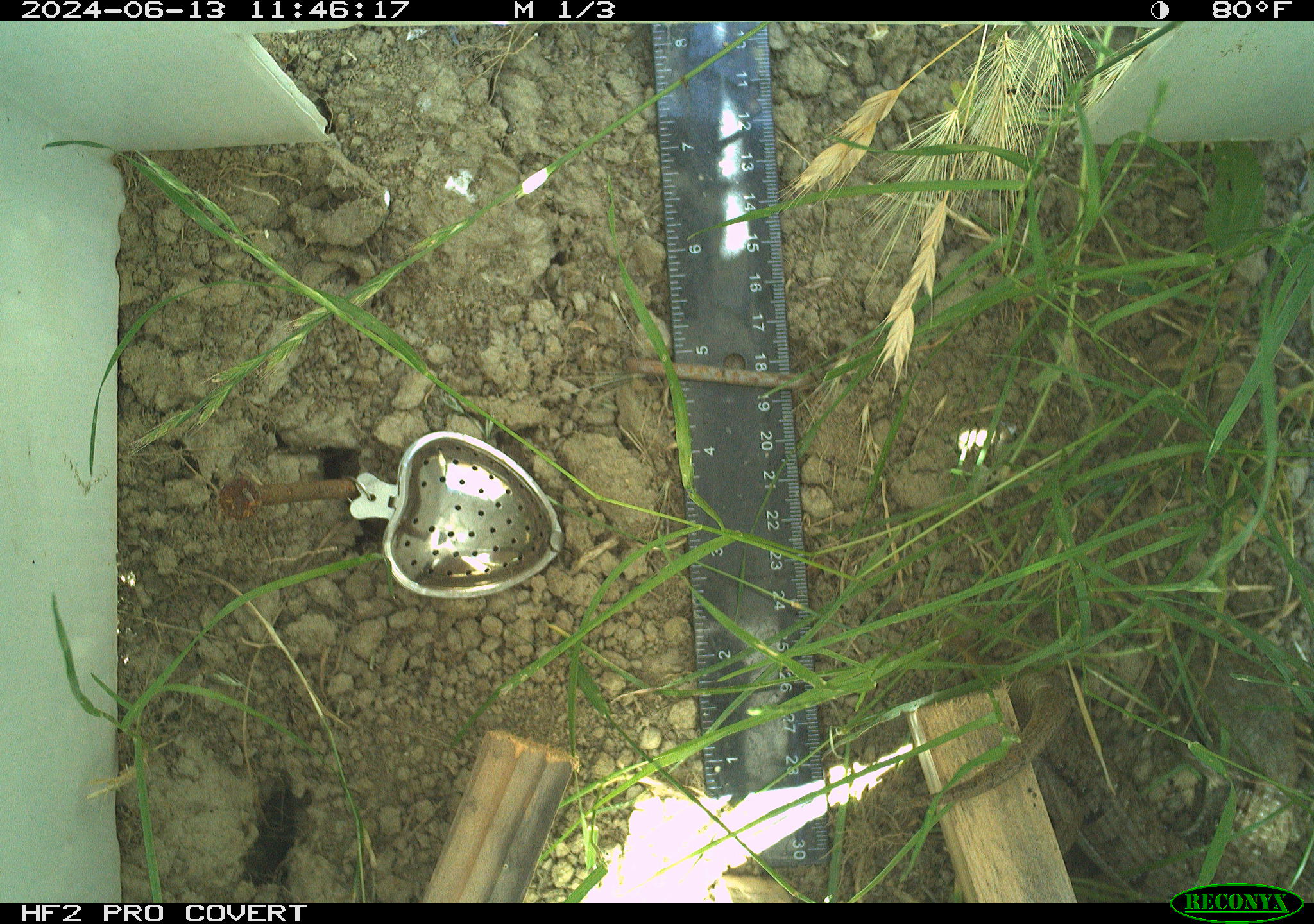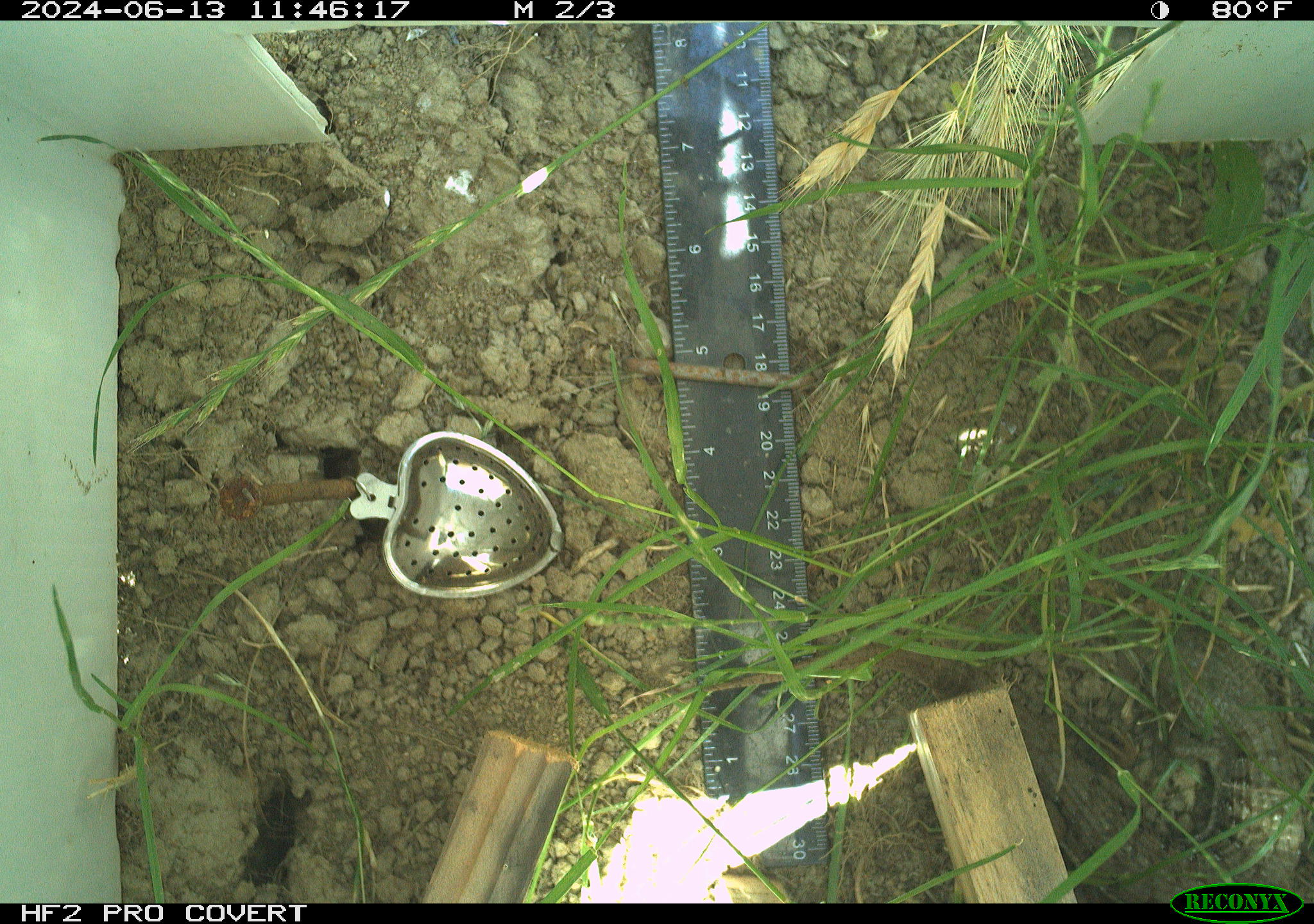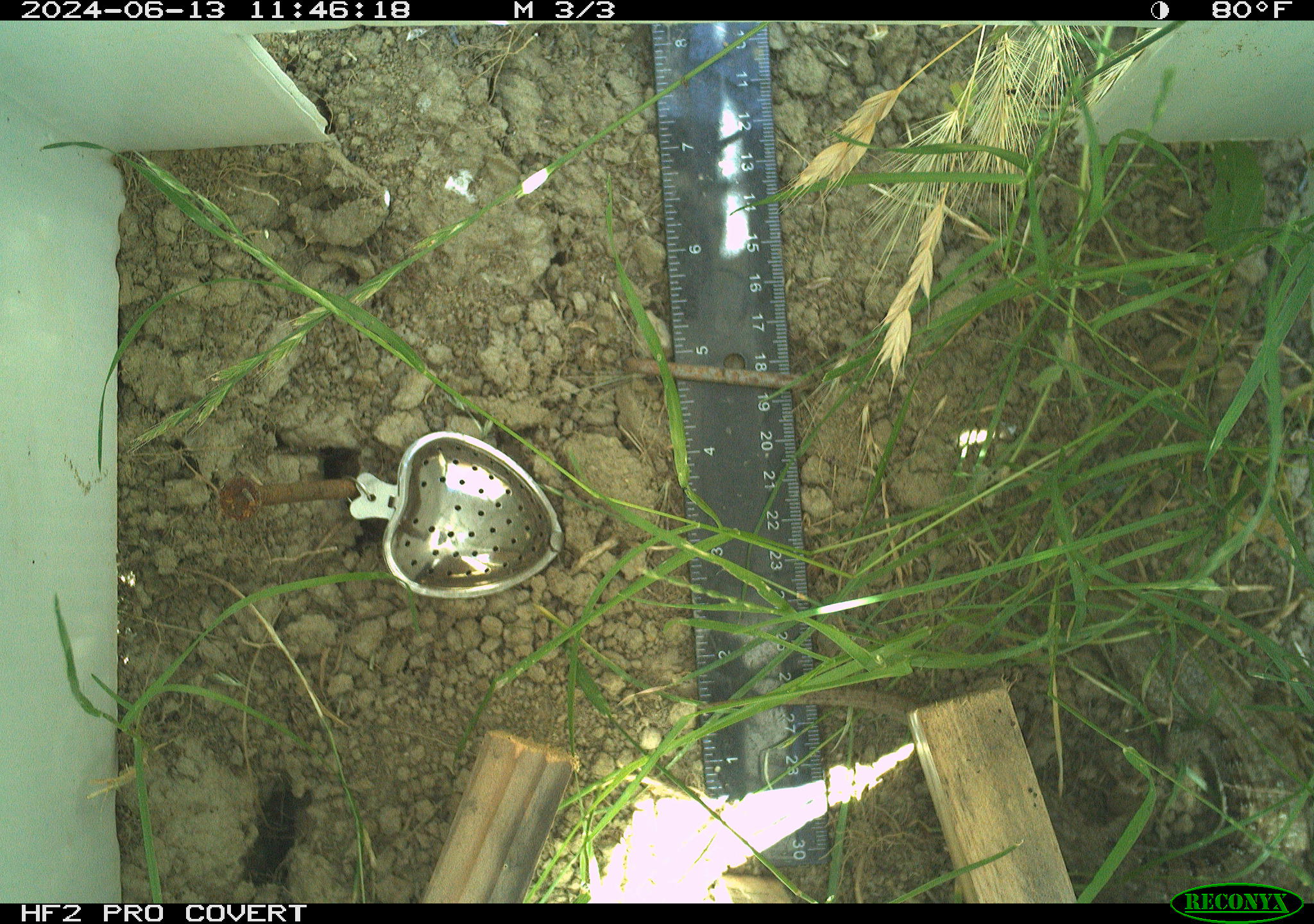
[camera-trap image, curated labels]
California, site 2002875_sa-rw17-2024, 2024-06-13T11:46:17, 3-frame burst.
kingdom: Animalia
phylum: Chordata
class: Reptilia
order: Squamata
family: Anguidae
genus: Elgaria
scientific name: Elgaria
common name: alligator lizards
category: elgaria species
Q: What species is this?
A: Elgaria species (alligator lizards) (Elgaria).